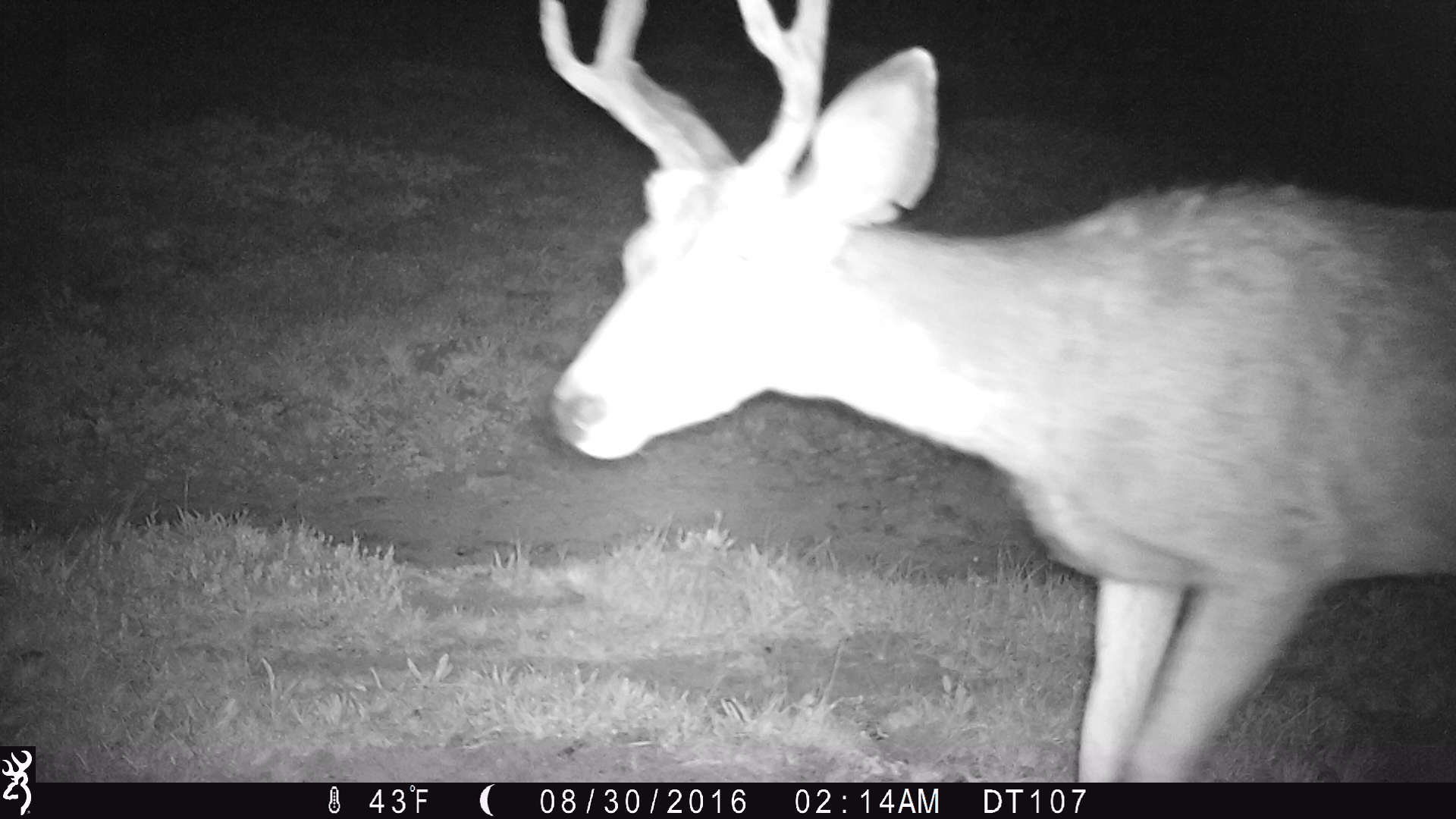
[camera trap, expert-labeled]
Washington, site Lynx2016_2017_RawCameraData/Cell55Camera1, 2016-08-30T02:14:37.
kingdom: Animalia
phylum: Chordata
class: Mammalia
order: Artiodactyla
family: Cervidae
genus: Odocoileus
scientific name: Odocoileus hemionus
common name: mule deer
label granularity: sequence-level